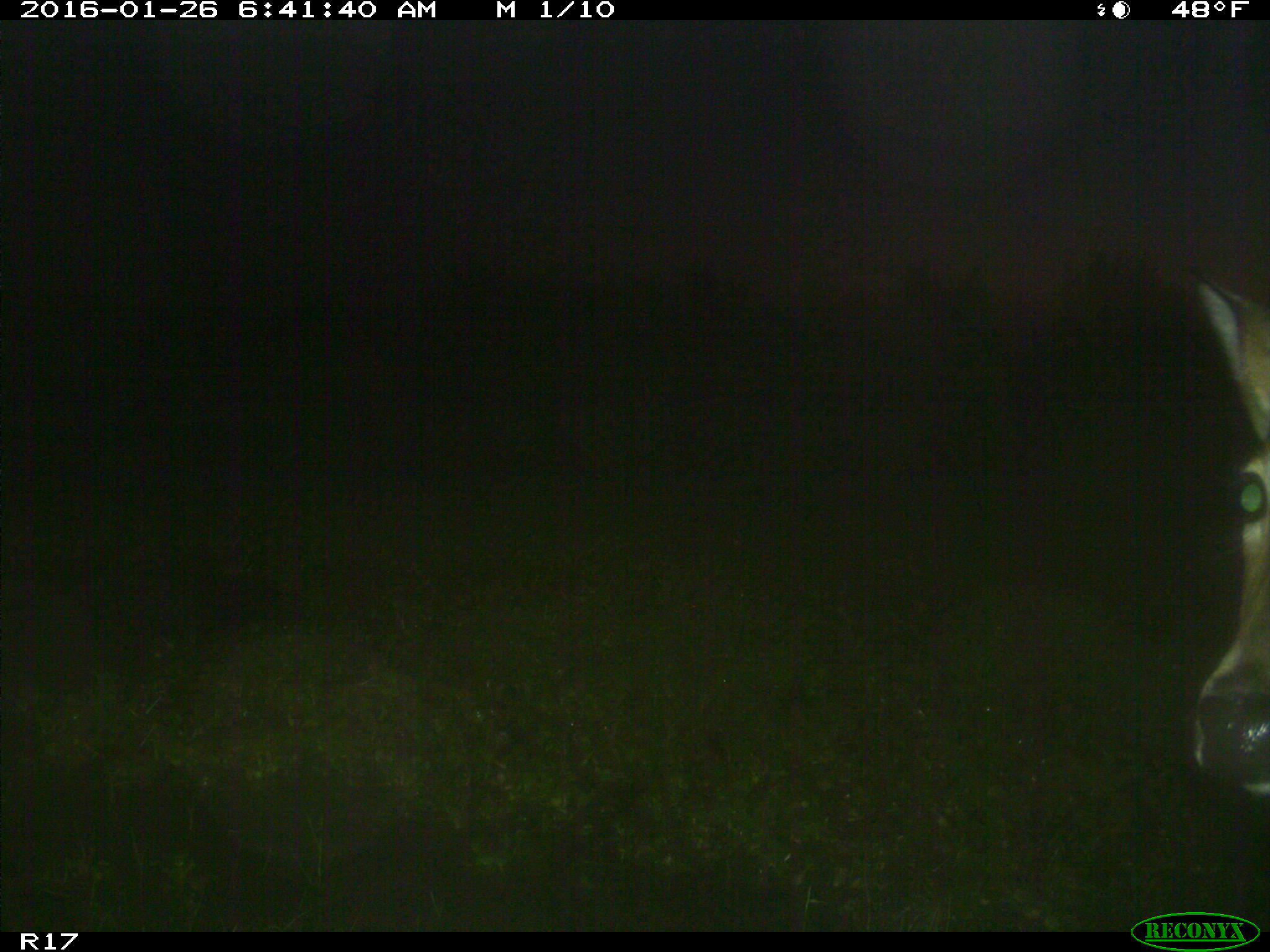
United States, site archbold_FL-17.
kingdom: Animalia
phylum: Chordata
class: Mammalia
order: Artiodactyla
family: Cervidae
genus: Odocoileus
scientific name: Odocoileus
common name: deer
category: unidentified deer